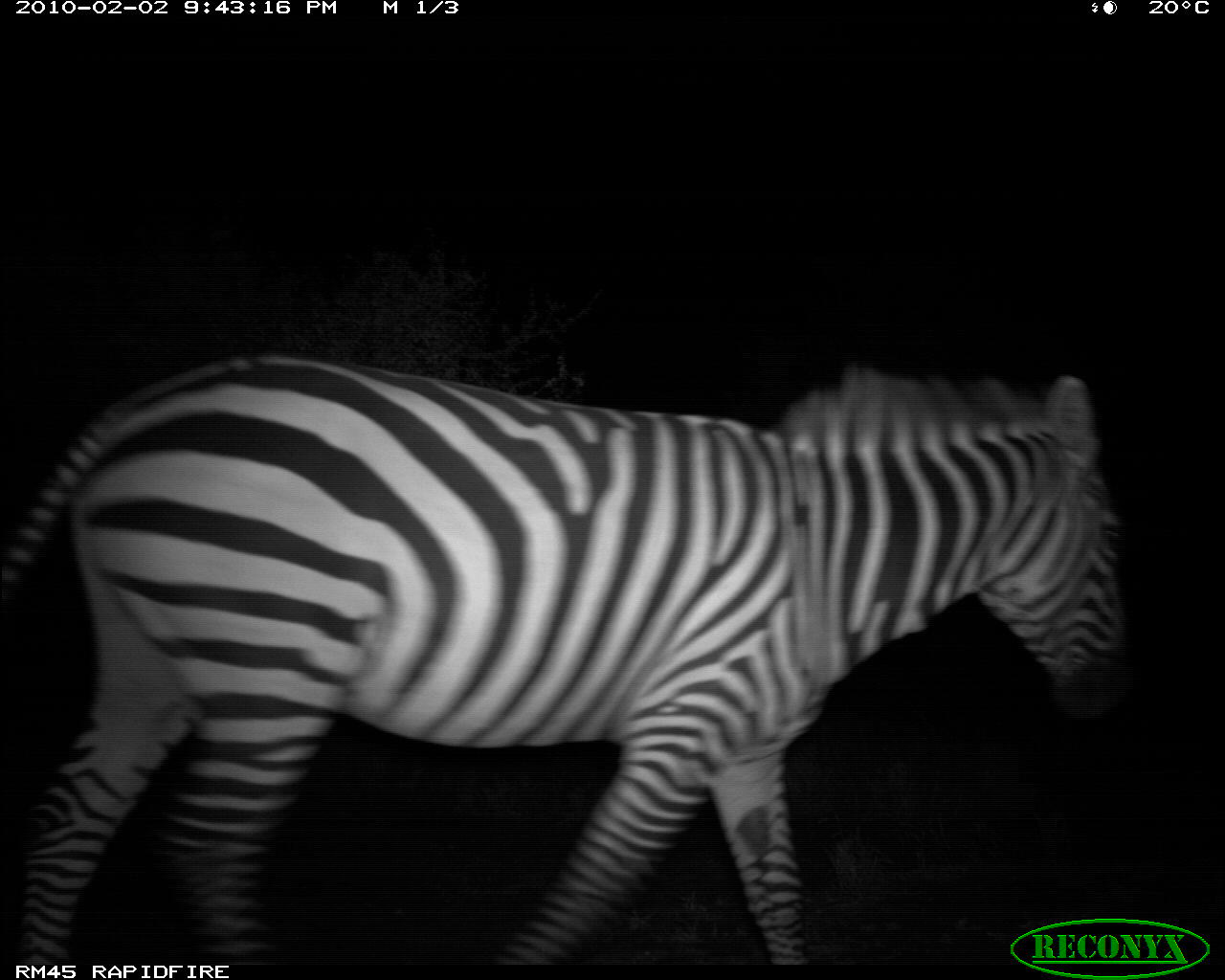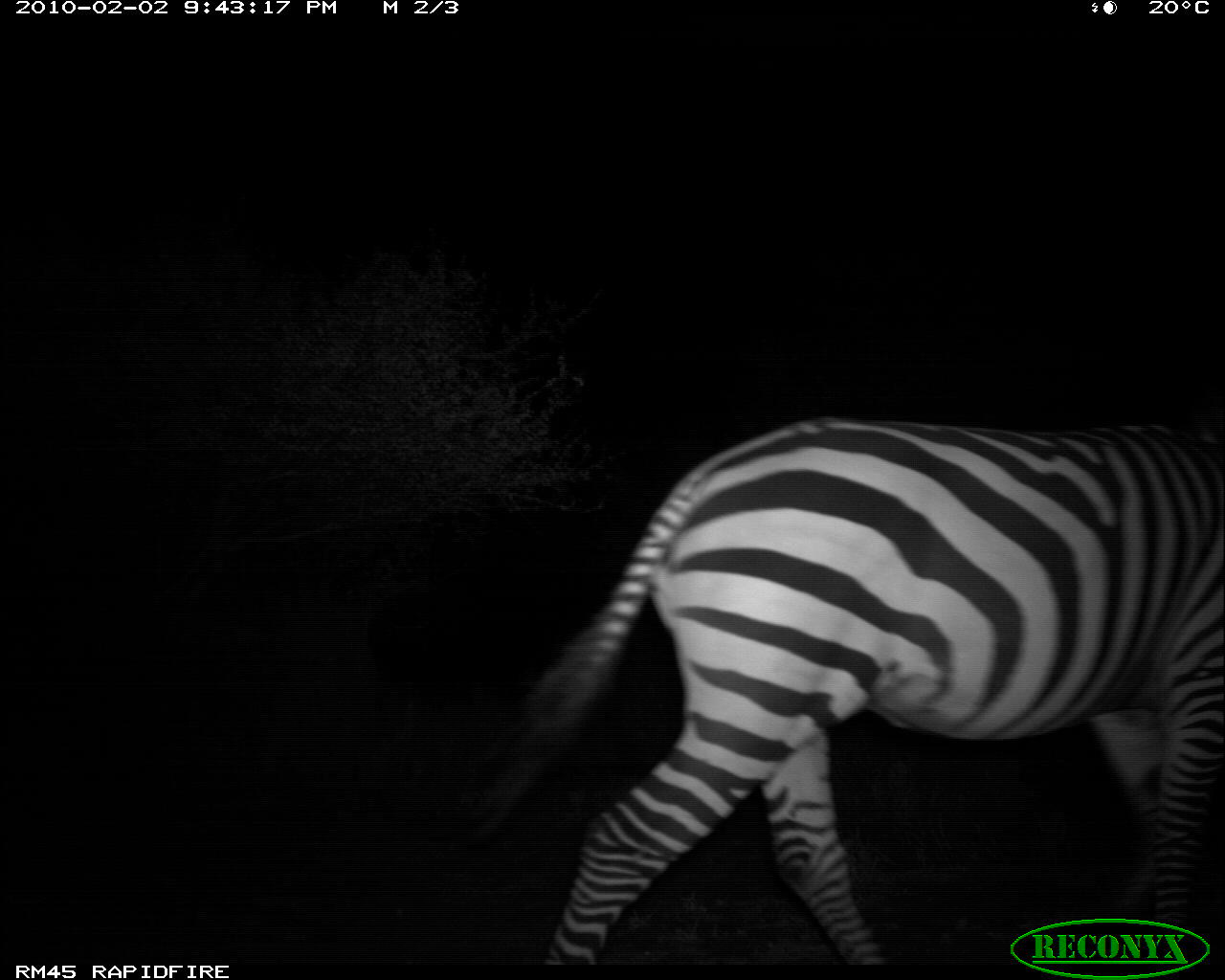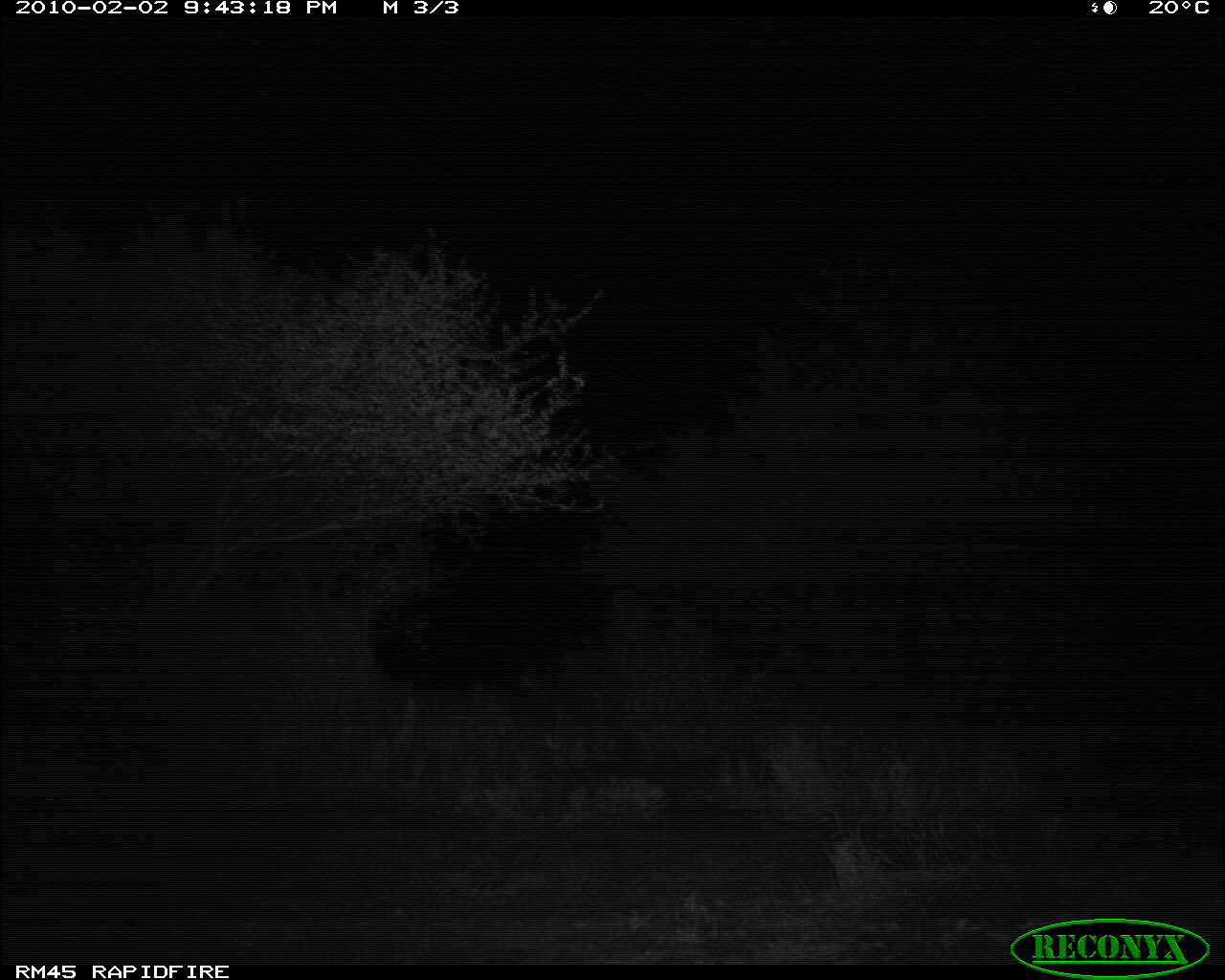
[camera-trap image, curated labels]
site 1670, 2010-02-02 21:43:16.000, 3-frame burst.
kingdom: Animalia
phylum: Chordata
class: Mammalia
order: Perissodactyla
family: Equidae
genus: Equus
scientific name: Equus quagga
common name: plains zebra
Equus quagga (plains zebra), count 1.